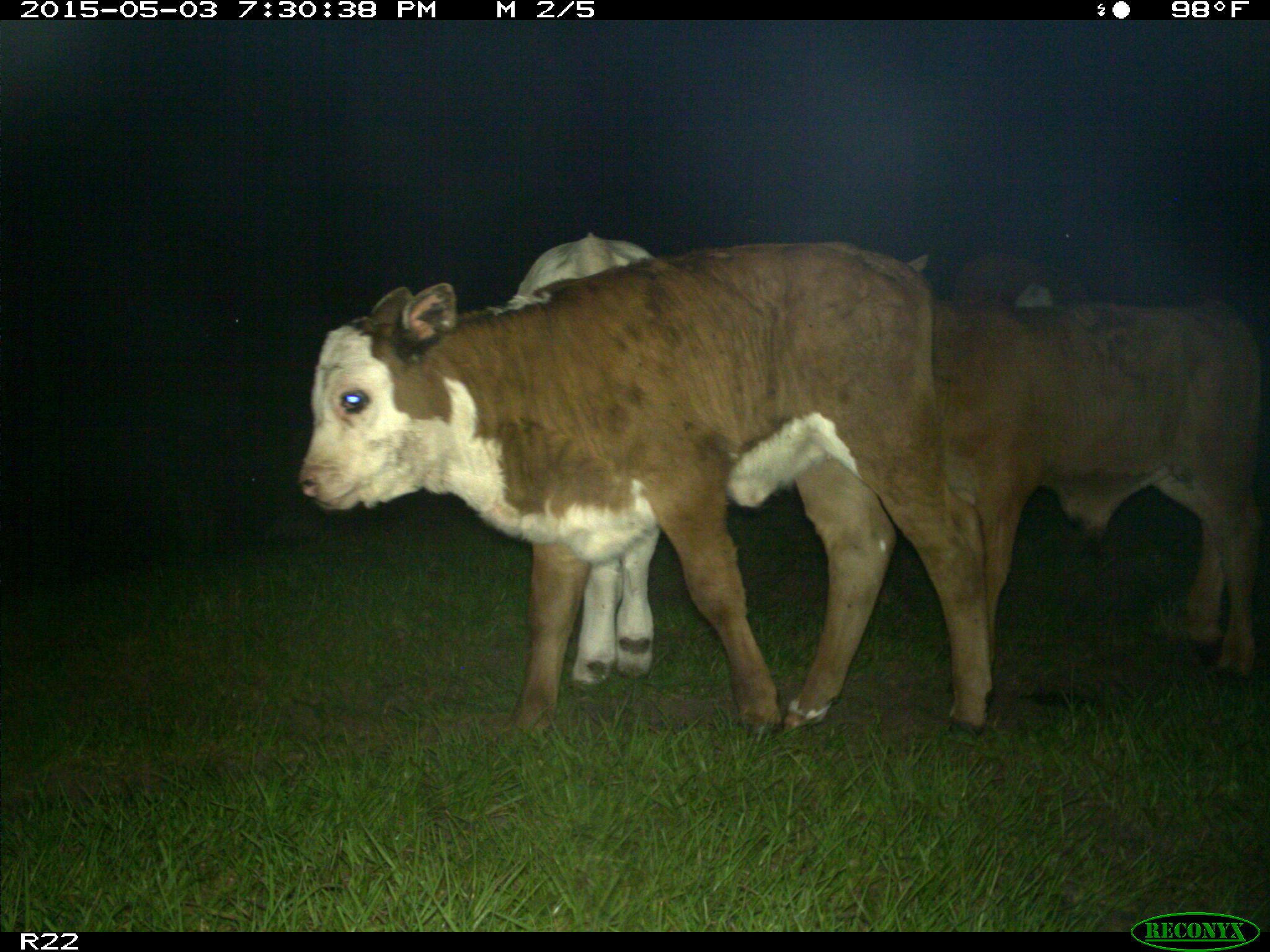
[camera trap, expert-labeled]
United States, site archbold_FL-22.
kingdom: Animalia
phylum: Chordata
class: Mammalia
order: Artiodactyla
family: Bovidae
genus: Bos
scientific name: Bos taurus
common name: domestic cow